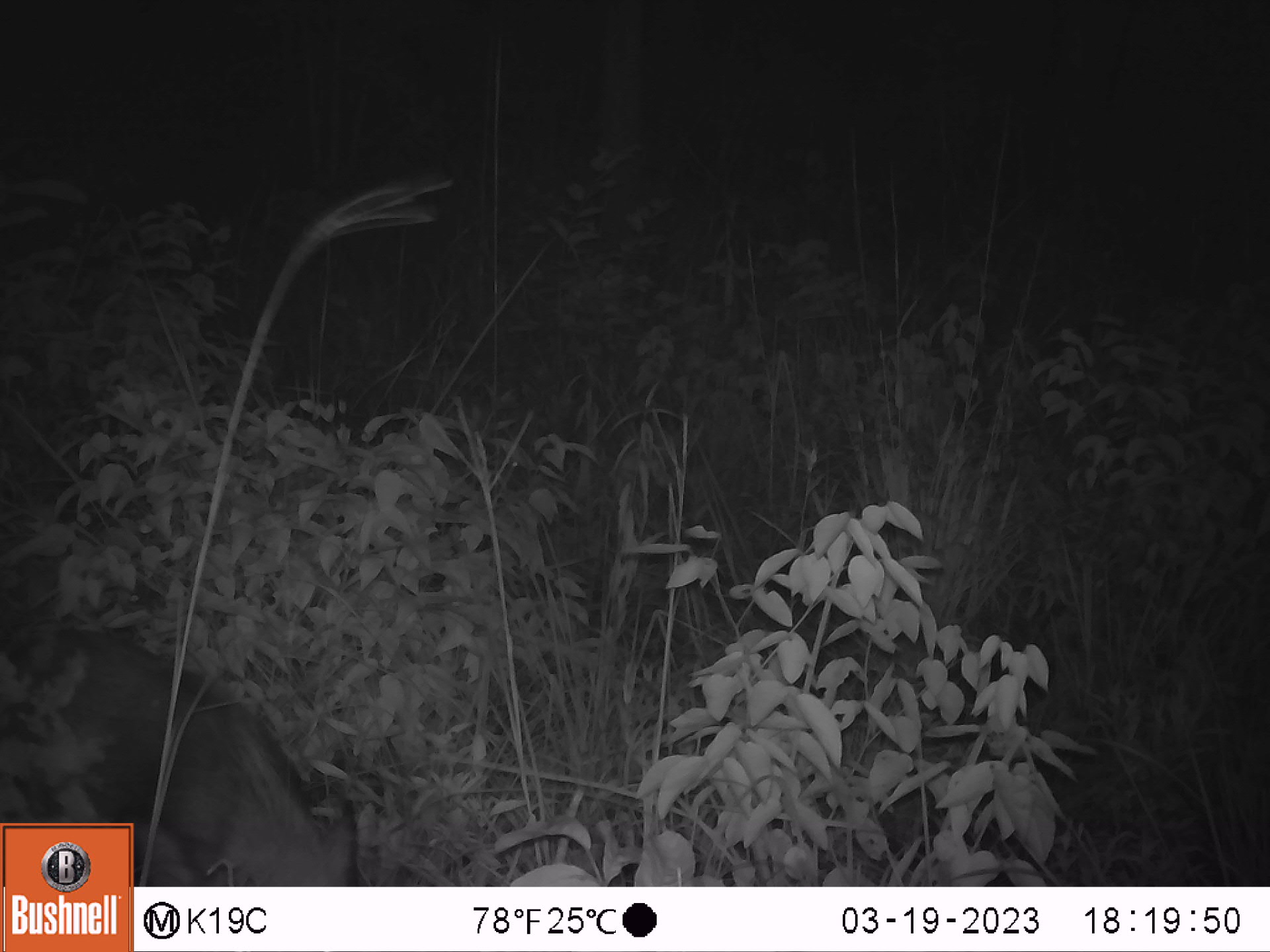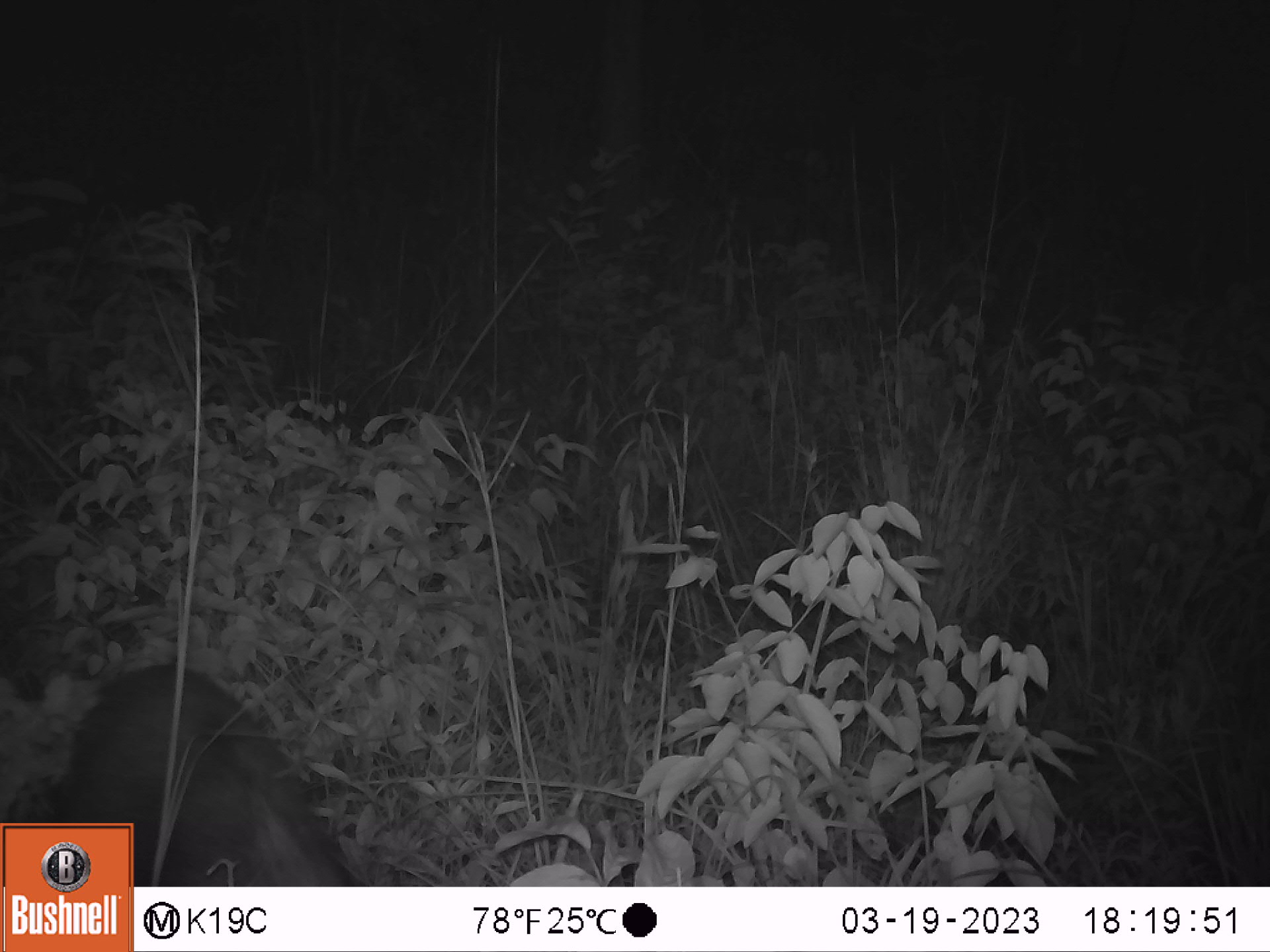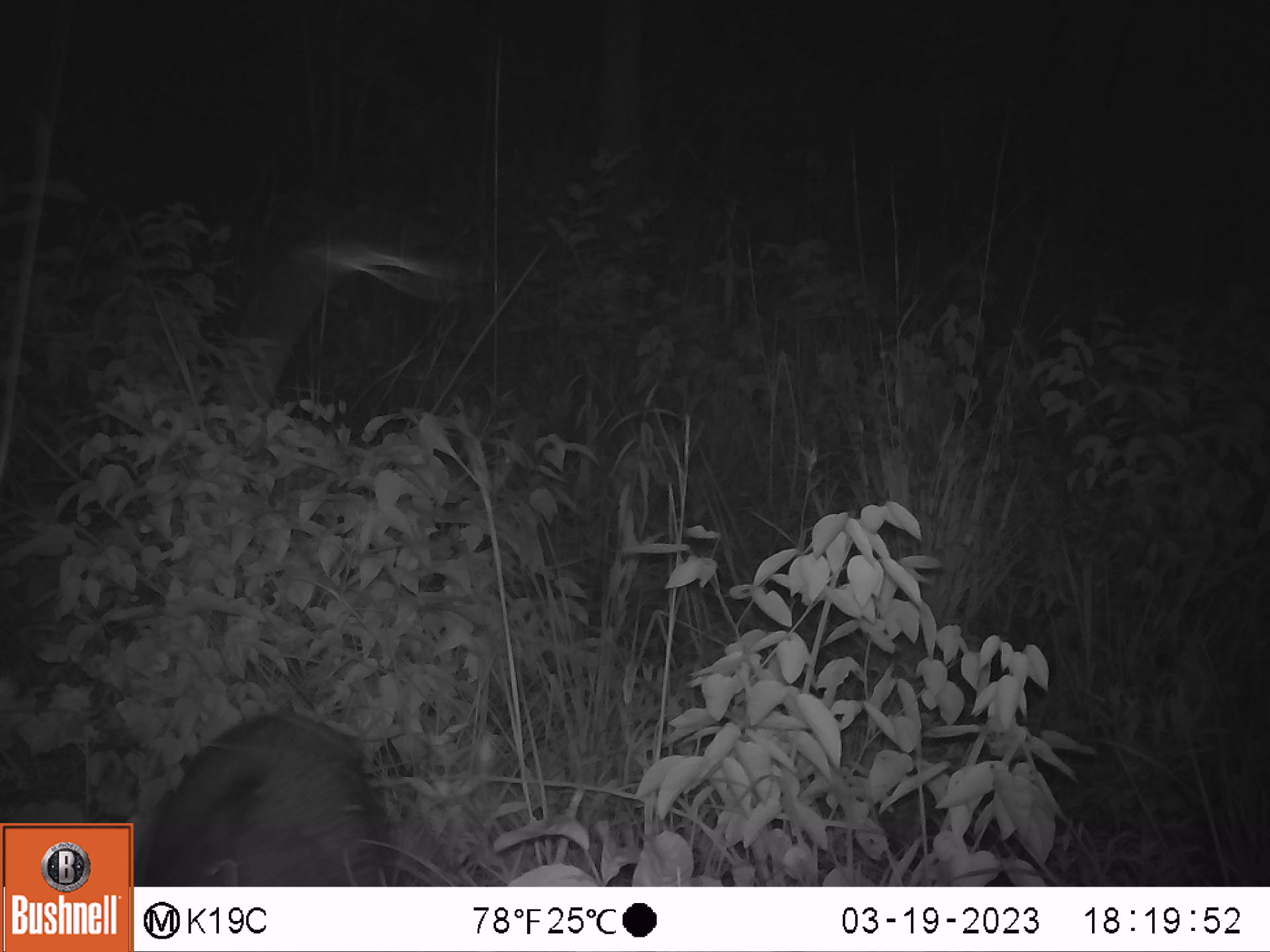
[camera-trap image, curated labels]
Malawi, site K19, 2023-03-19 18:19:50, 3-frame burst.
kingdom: Animalia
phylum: Chordata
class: Mammalia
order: Artiodactyla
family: Suidae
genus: Potamochoerus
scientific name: Potamochoerus larvatus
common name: bushpig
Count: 1.